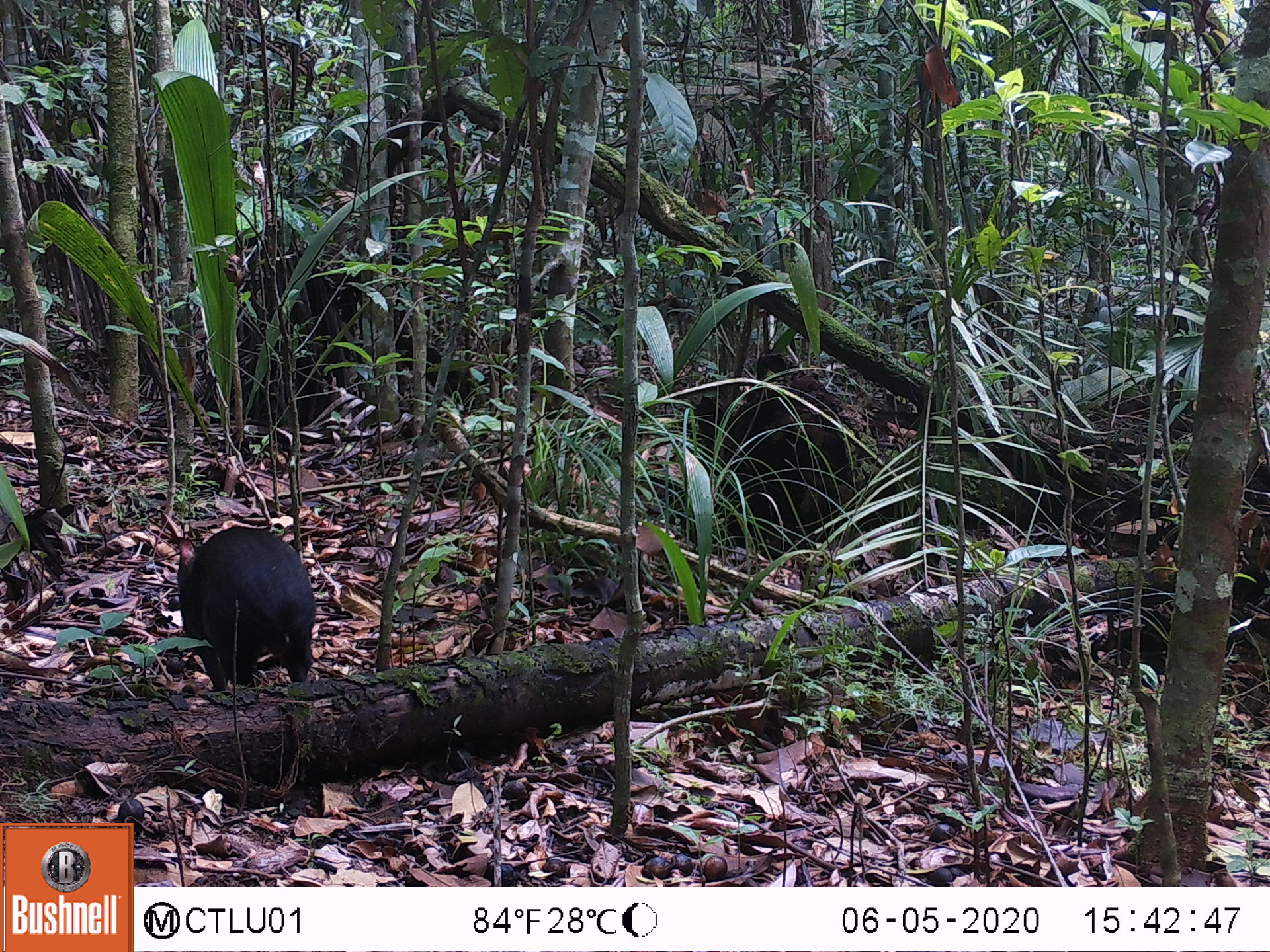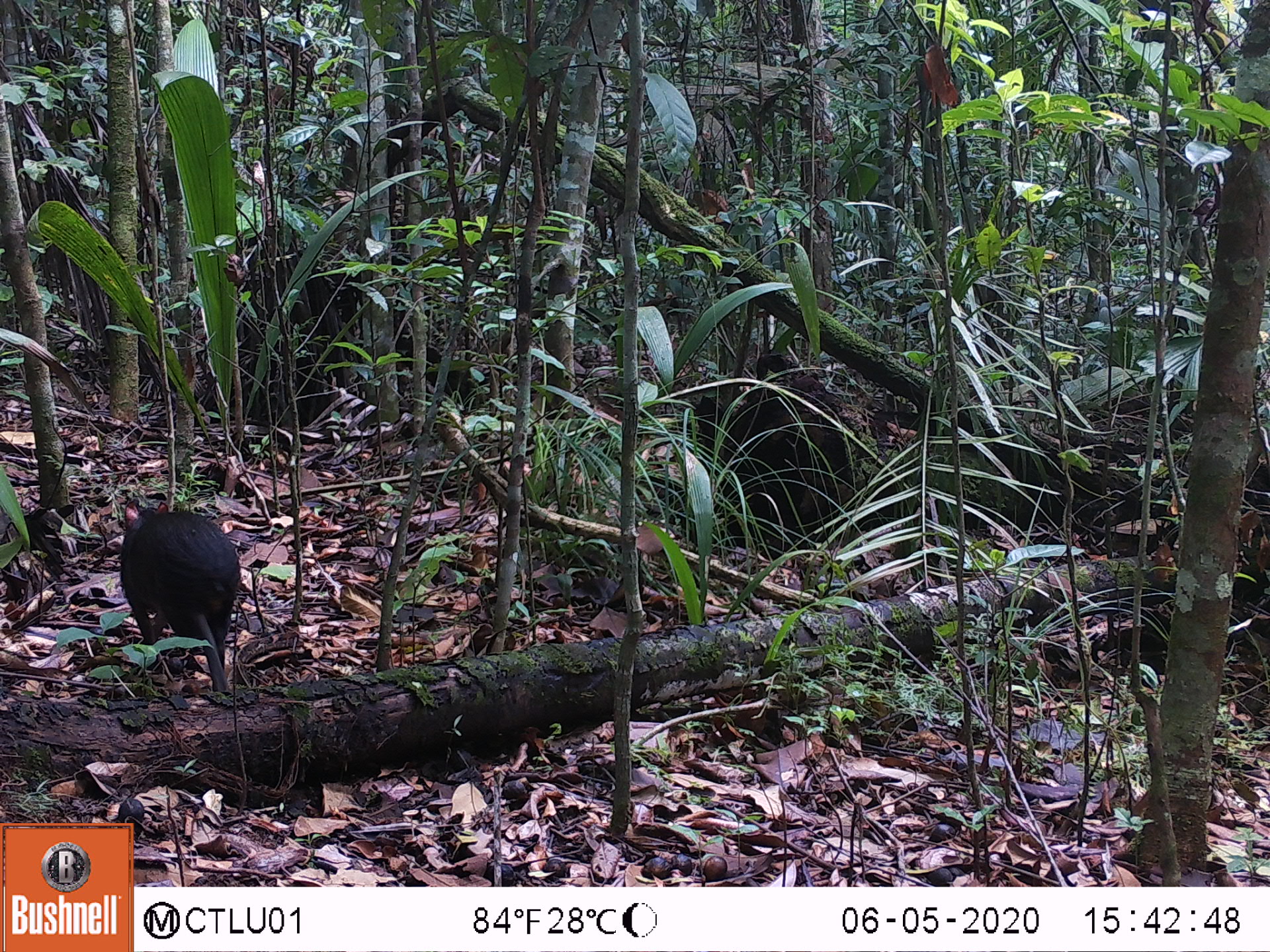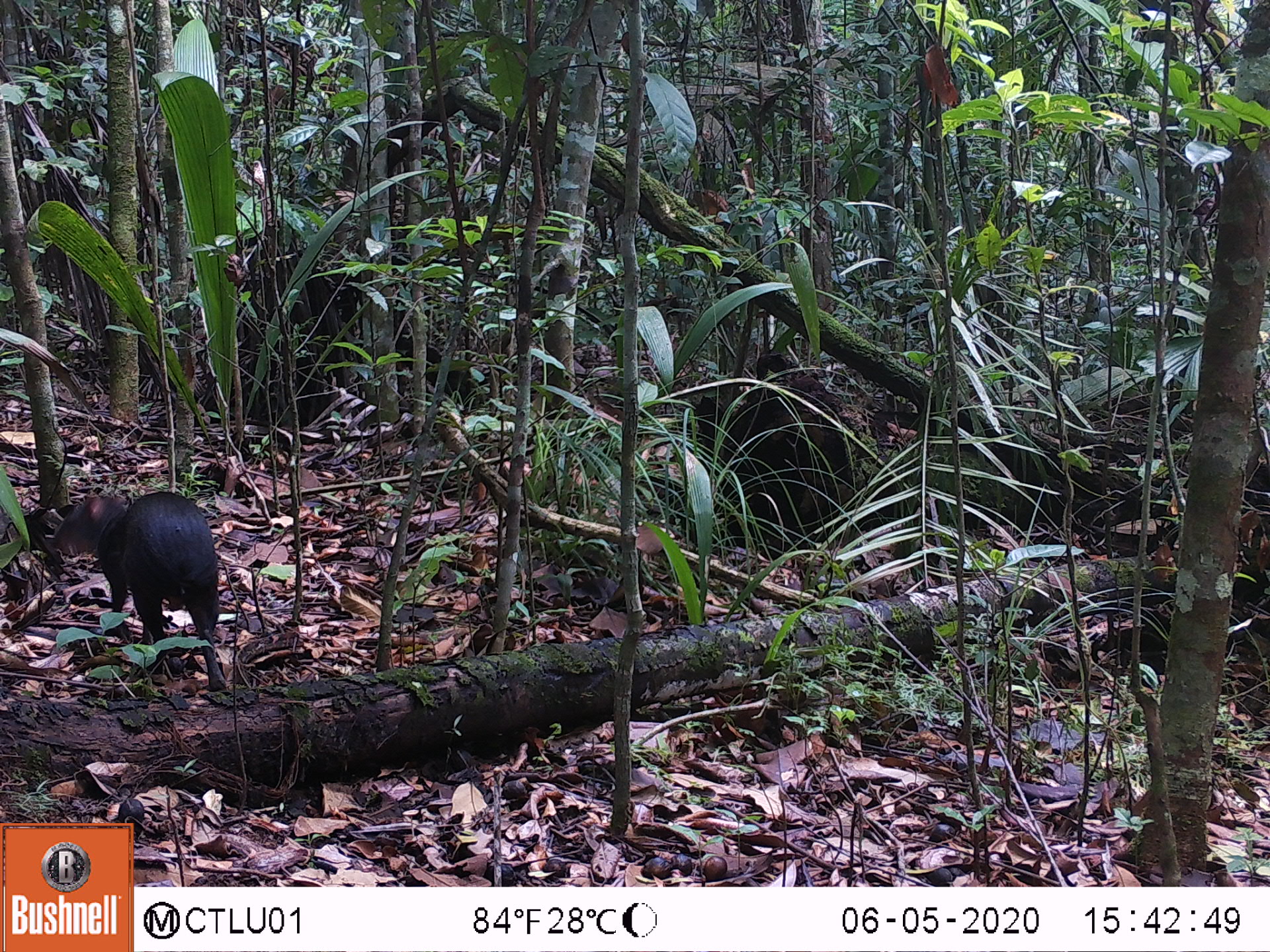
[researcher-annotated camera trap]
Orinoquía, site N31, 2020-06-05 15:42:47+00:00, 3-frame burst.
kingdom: Animalia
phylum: Chordata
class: Mammalia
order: Rodentia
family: Dasyproctidae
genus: Dasyprocta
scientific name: Dasyprocta fuliginosa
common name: black agouti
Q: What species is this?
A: Black agouti (Dasyprocta fuliginosa).